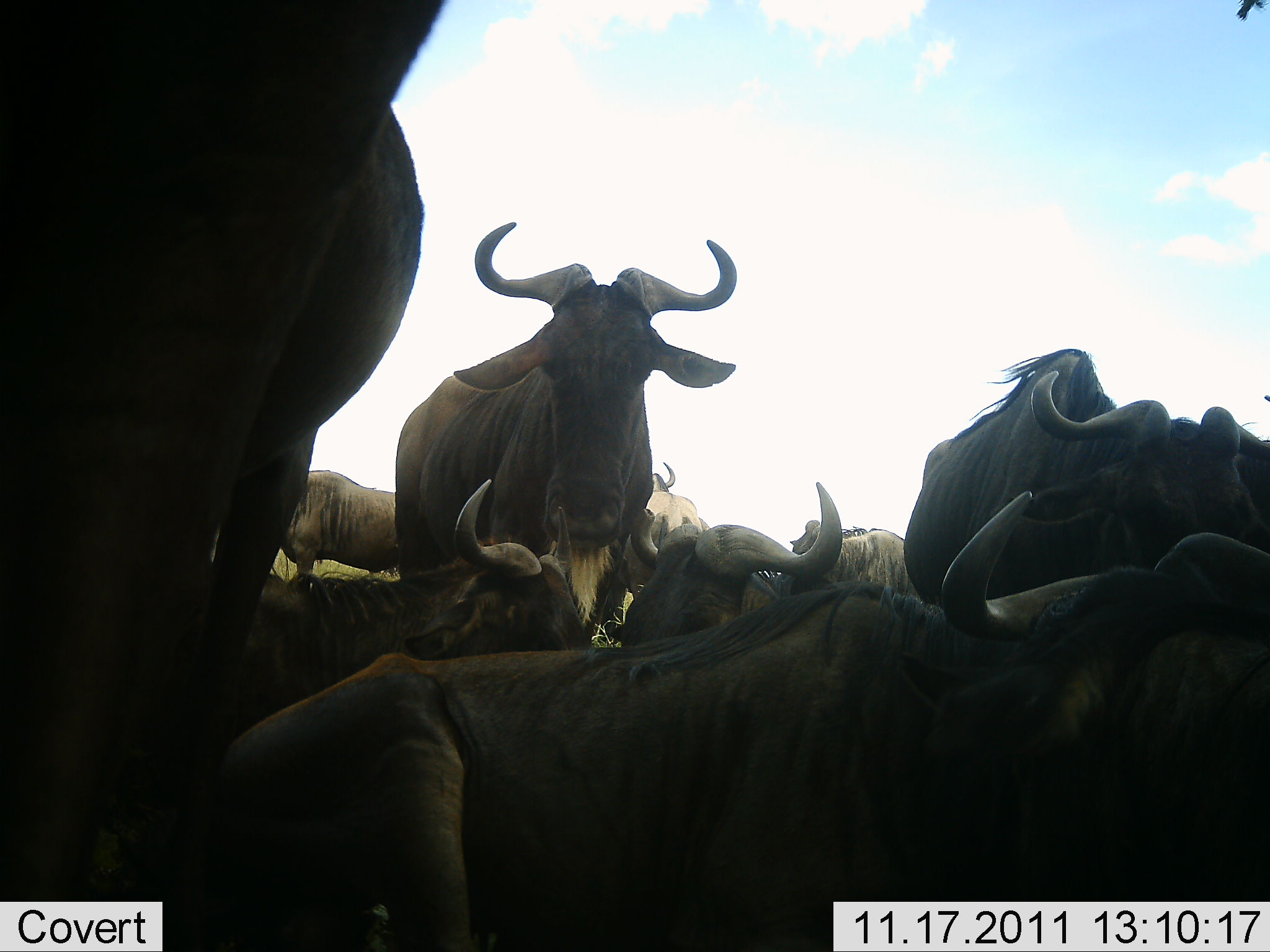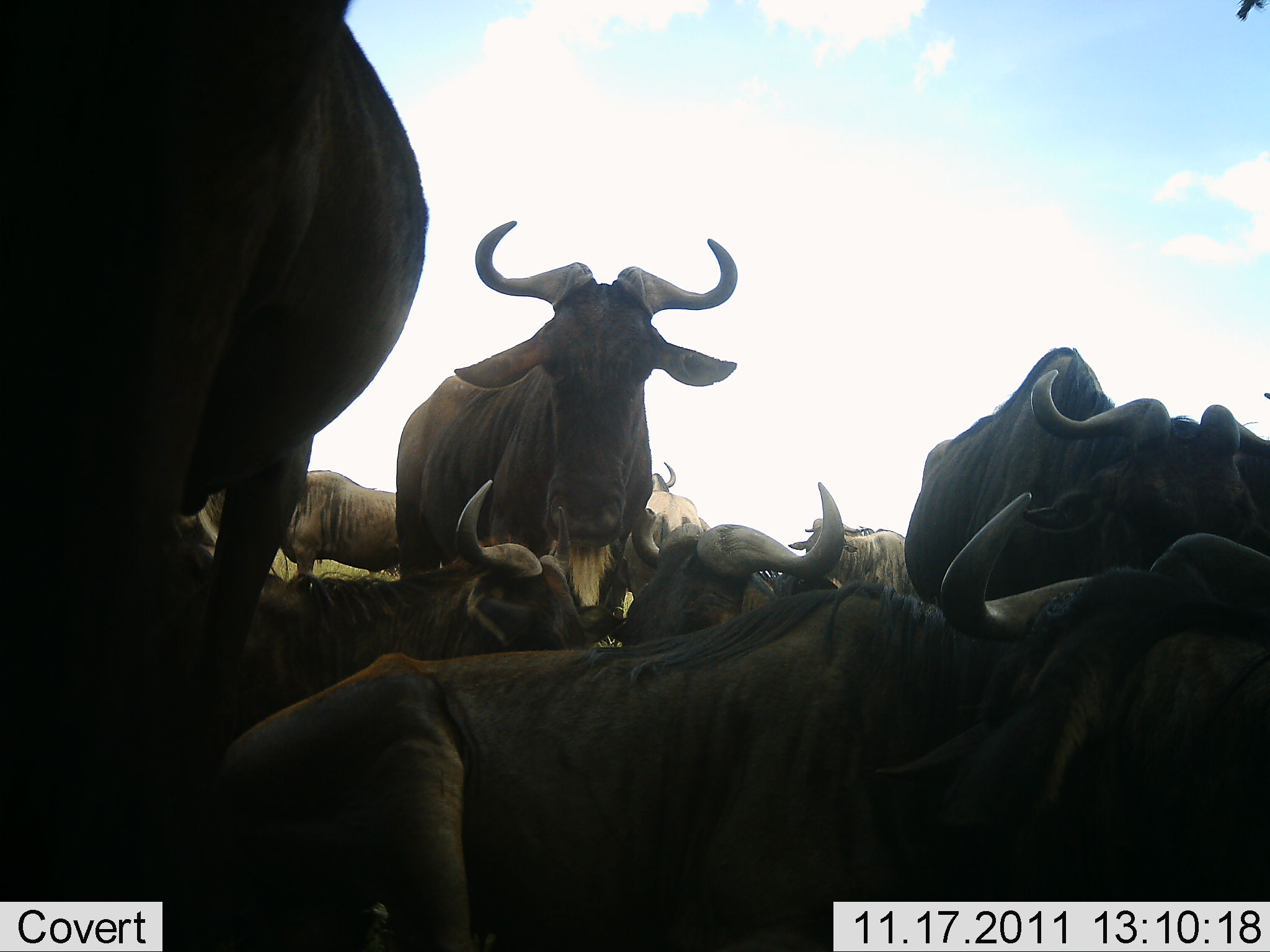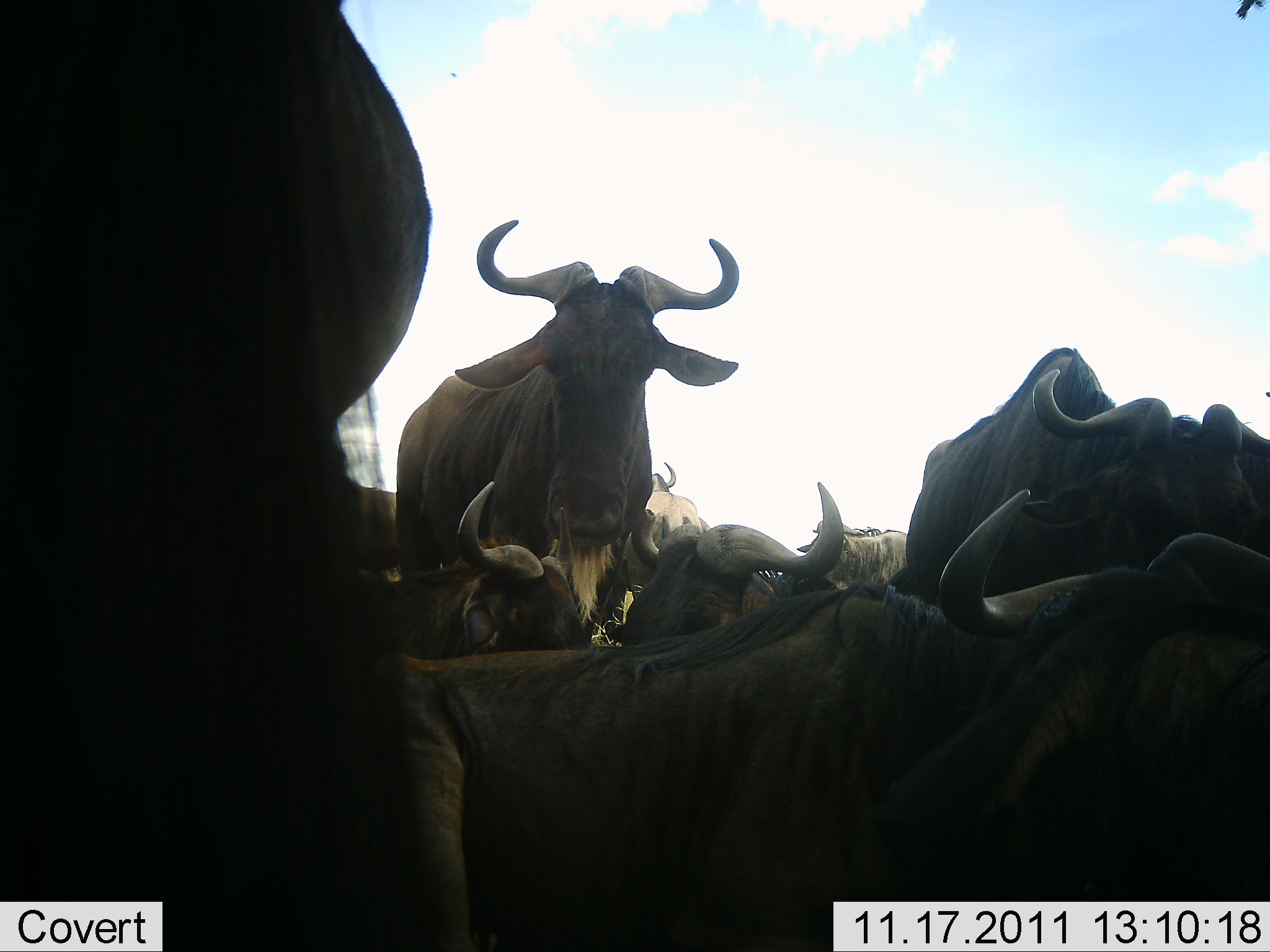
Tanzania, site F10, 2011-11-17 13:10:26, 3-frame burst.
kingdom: Animalia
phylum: Chordata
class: Mammalia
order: Artiodactyla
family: Bovidae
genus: Connochaetes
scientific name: Connochaetes taurinus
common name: blue wildebeest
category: wildebeest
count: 9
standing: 75%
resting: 92%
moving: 0%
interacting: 17%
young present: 0%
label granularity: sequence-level